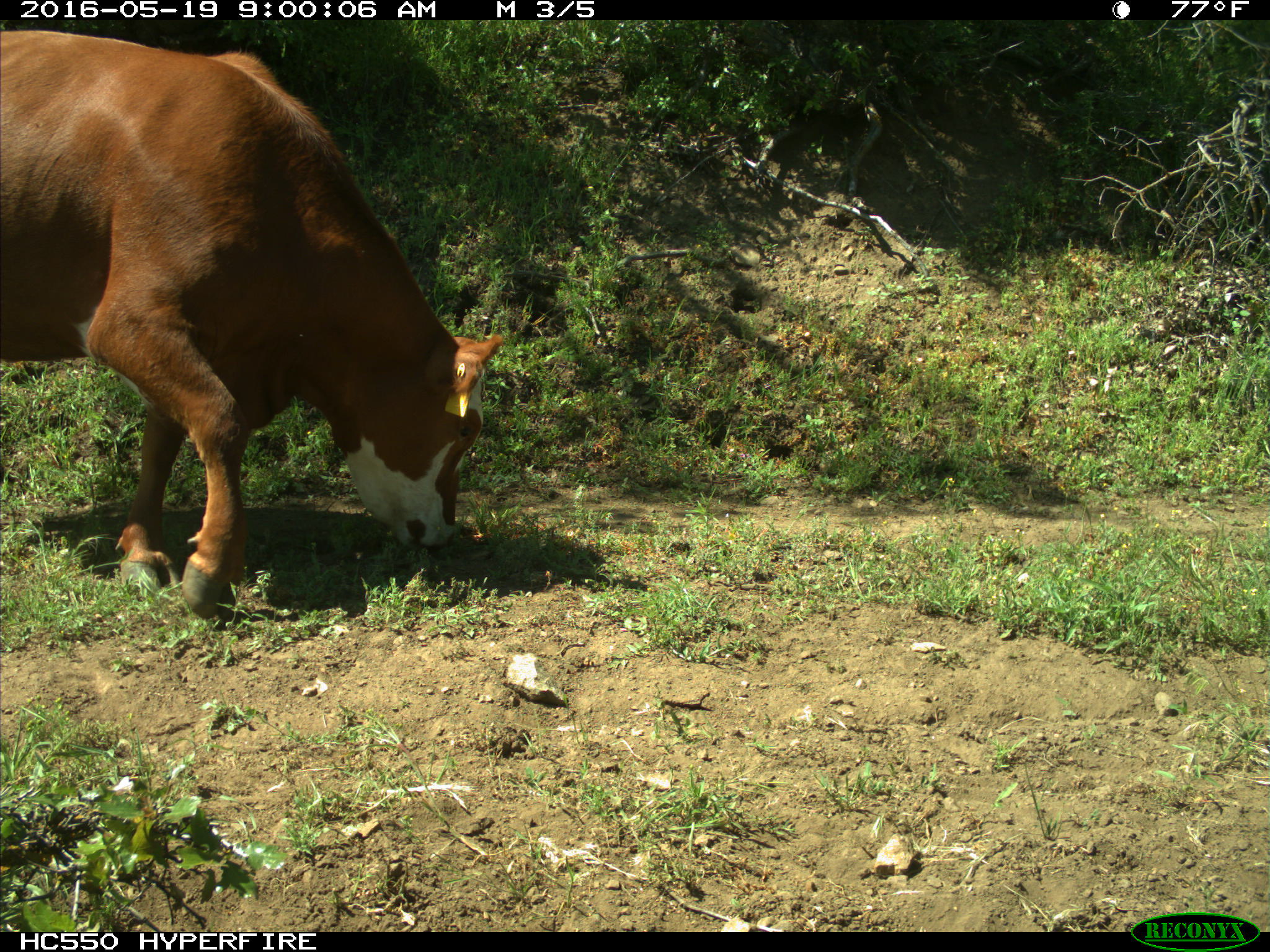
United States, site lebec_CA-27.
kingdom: Animalia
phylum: Chordata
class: Mammalia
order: Artiodactyla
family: Bovidae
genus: Bos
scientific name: Bos taurus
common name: domestic cow